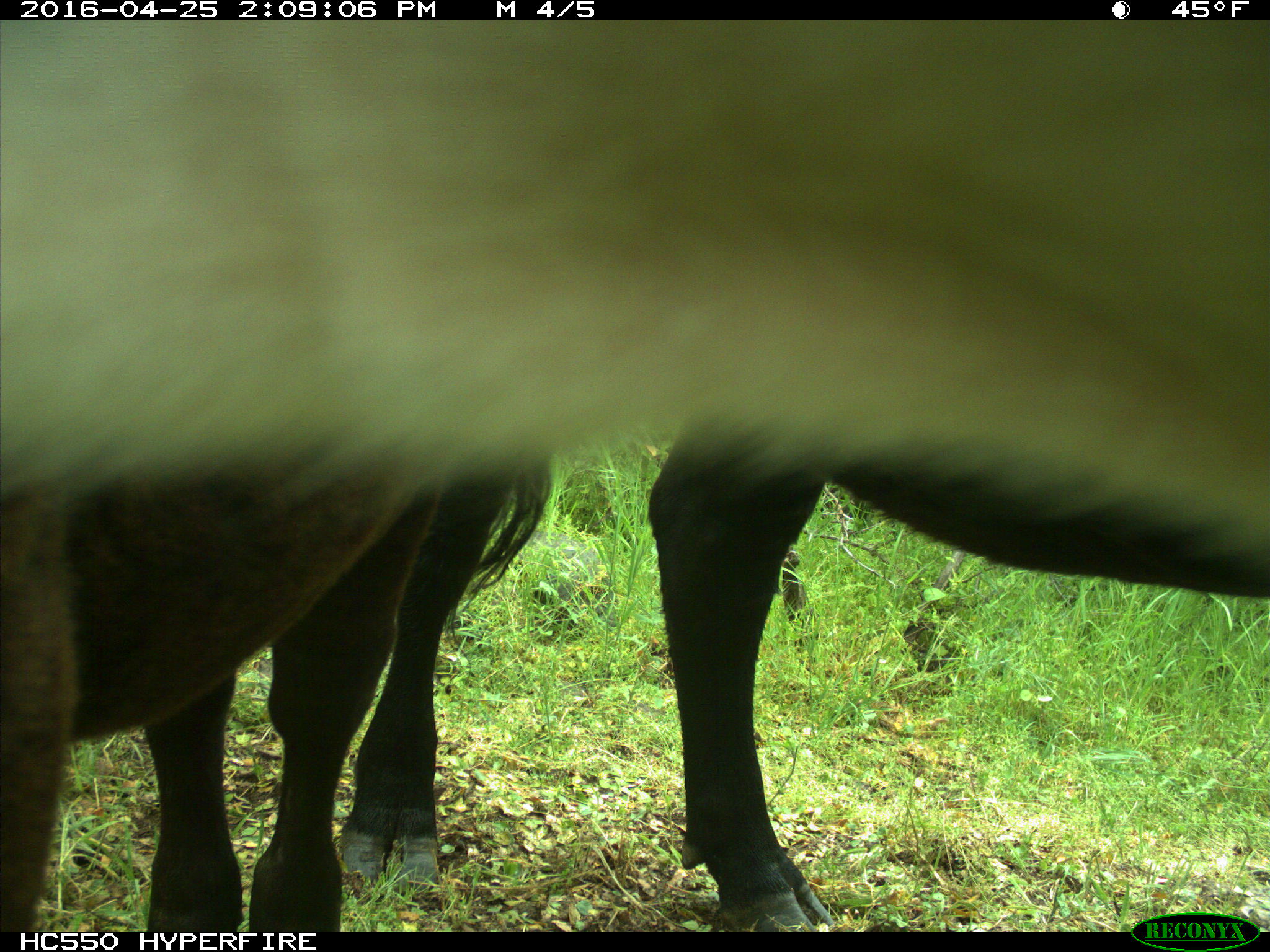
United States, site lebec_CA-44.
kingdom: Animalia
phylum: Chordata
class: Mammalia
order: Artiodactyla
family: Bovidae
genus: Bos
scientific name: Bos taurus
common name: domestic cow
Bos taurus (domestic cow).